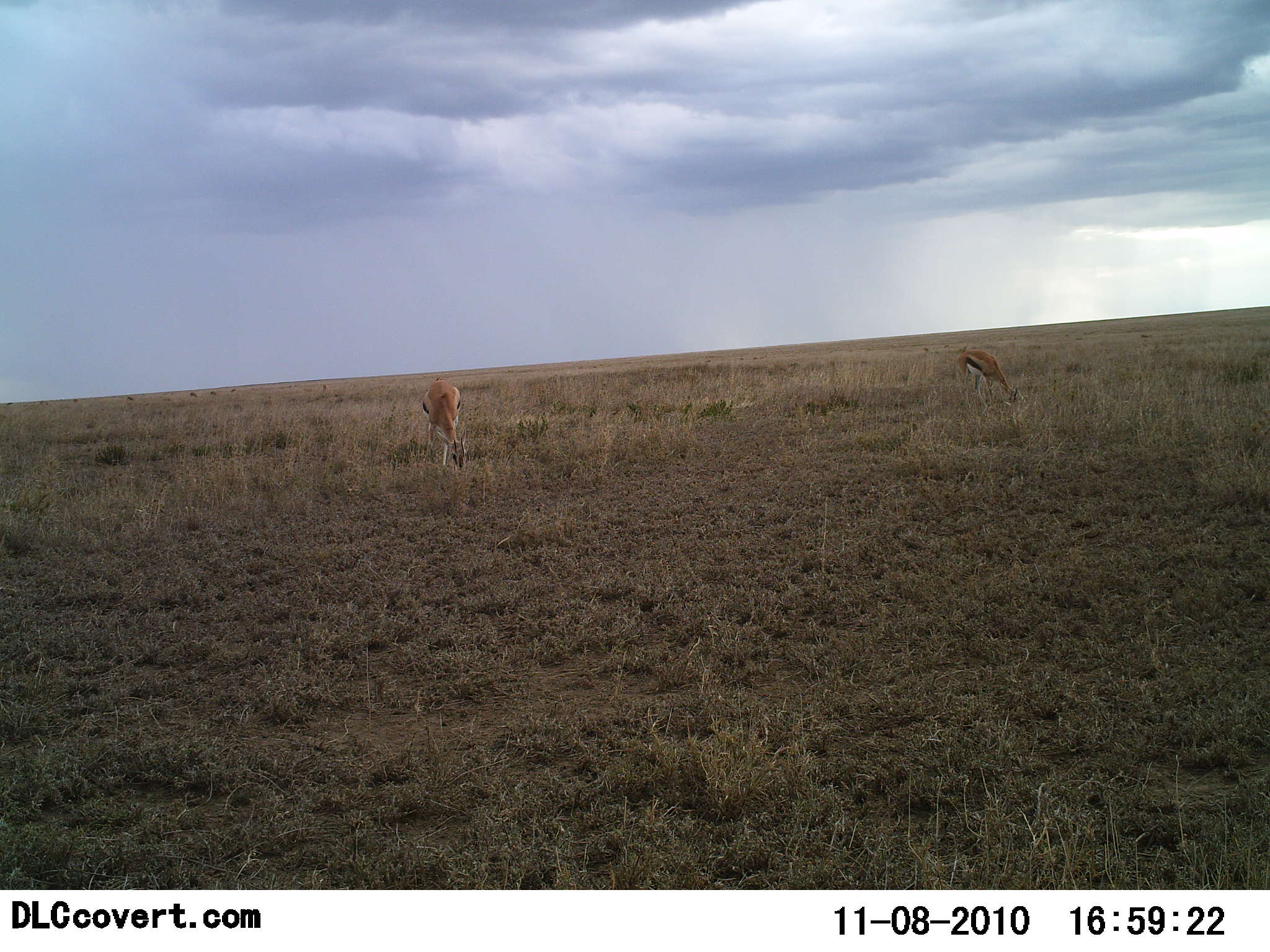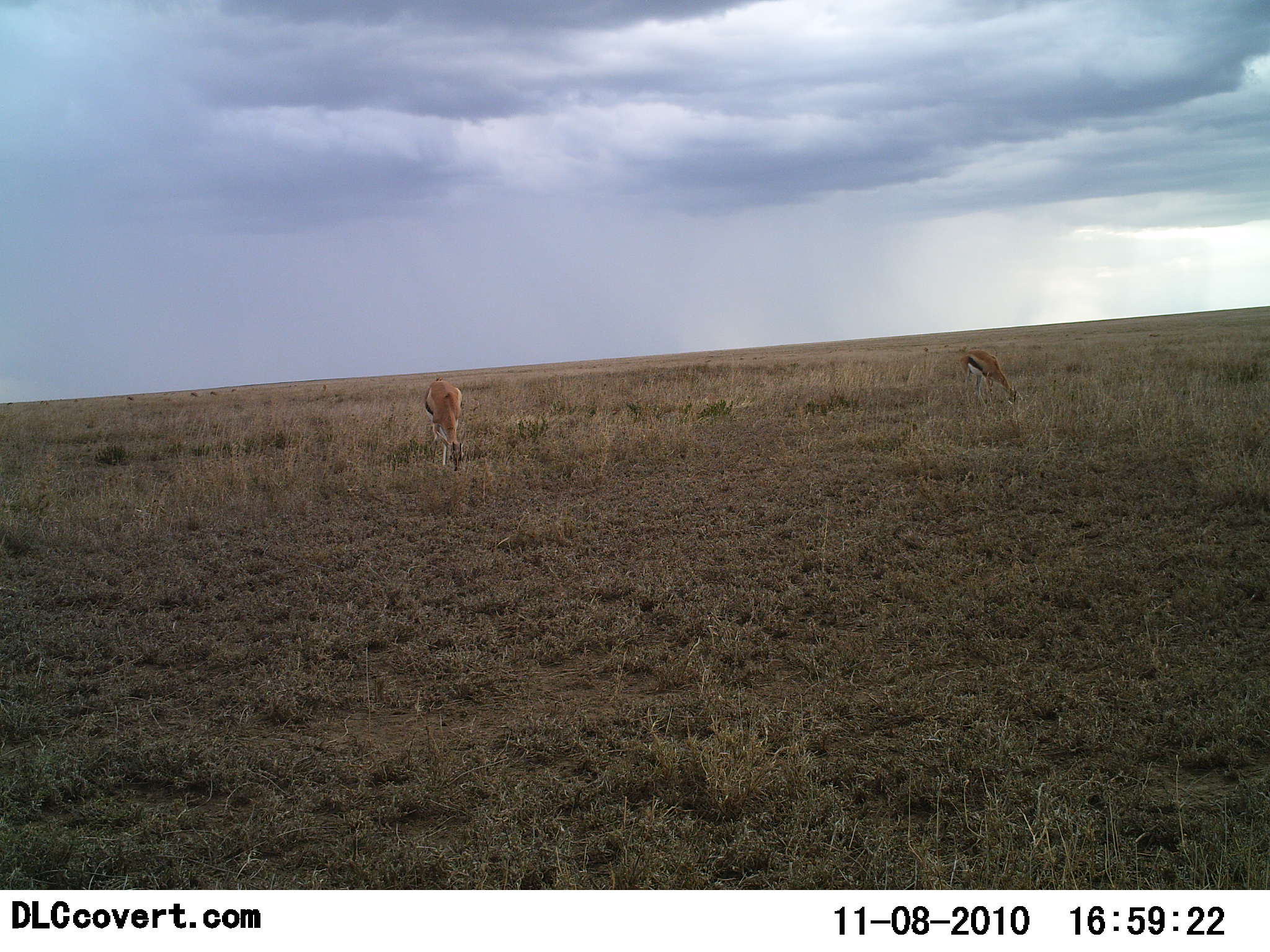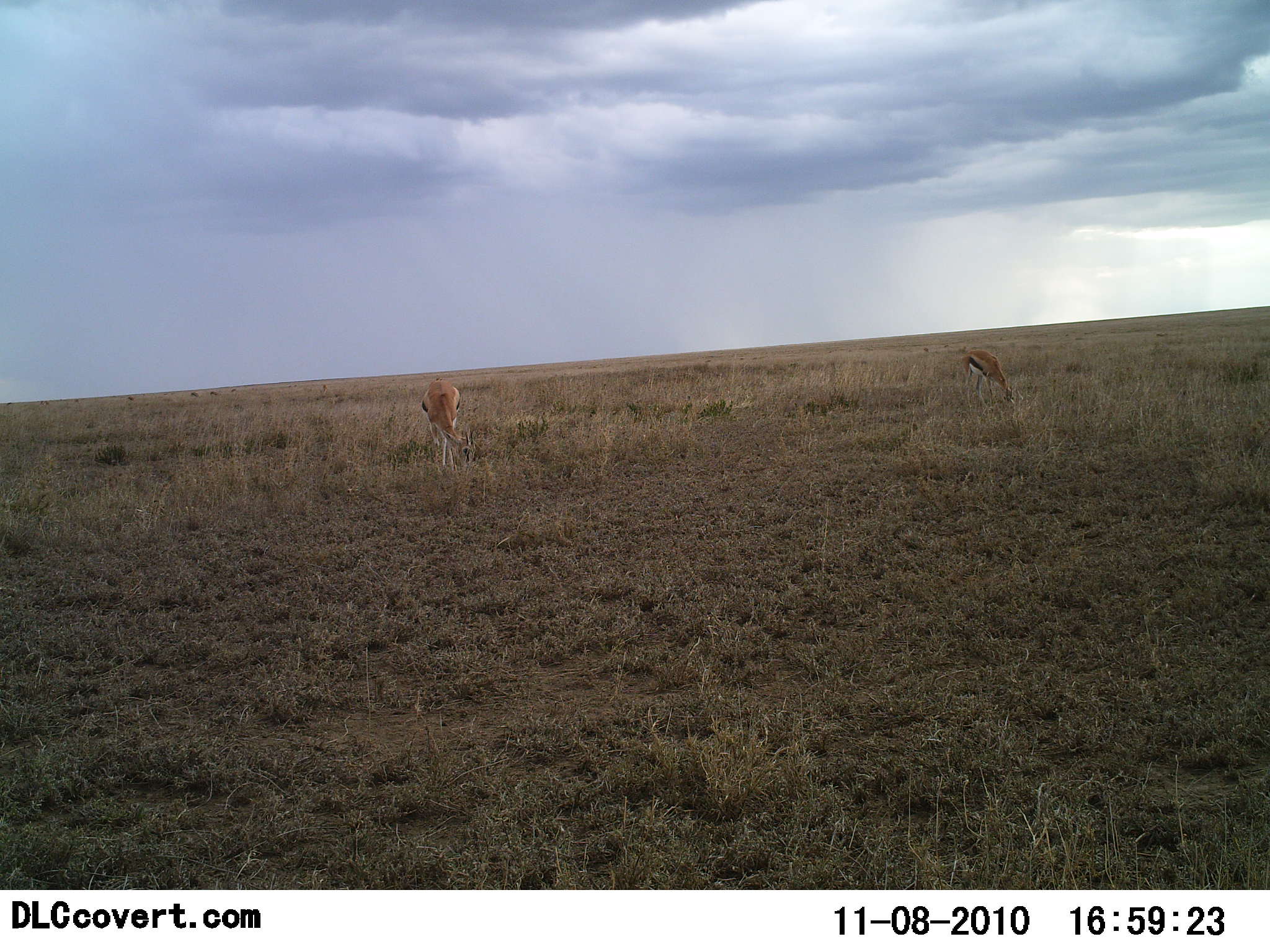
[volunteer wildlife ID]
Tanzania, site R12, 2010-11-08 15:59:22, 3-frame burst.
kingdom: Animalia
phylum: Chordata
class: Mammalia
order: Artiodactyla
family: Bovidae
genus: Eudorcas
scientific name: Eudorcas thomsonii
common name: thomson's gazelle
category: gazellethomsons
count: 2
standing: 28%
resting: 0%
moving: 0%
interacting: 0%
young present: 0%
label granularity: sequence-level